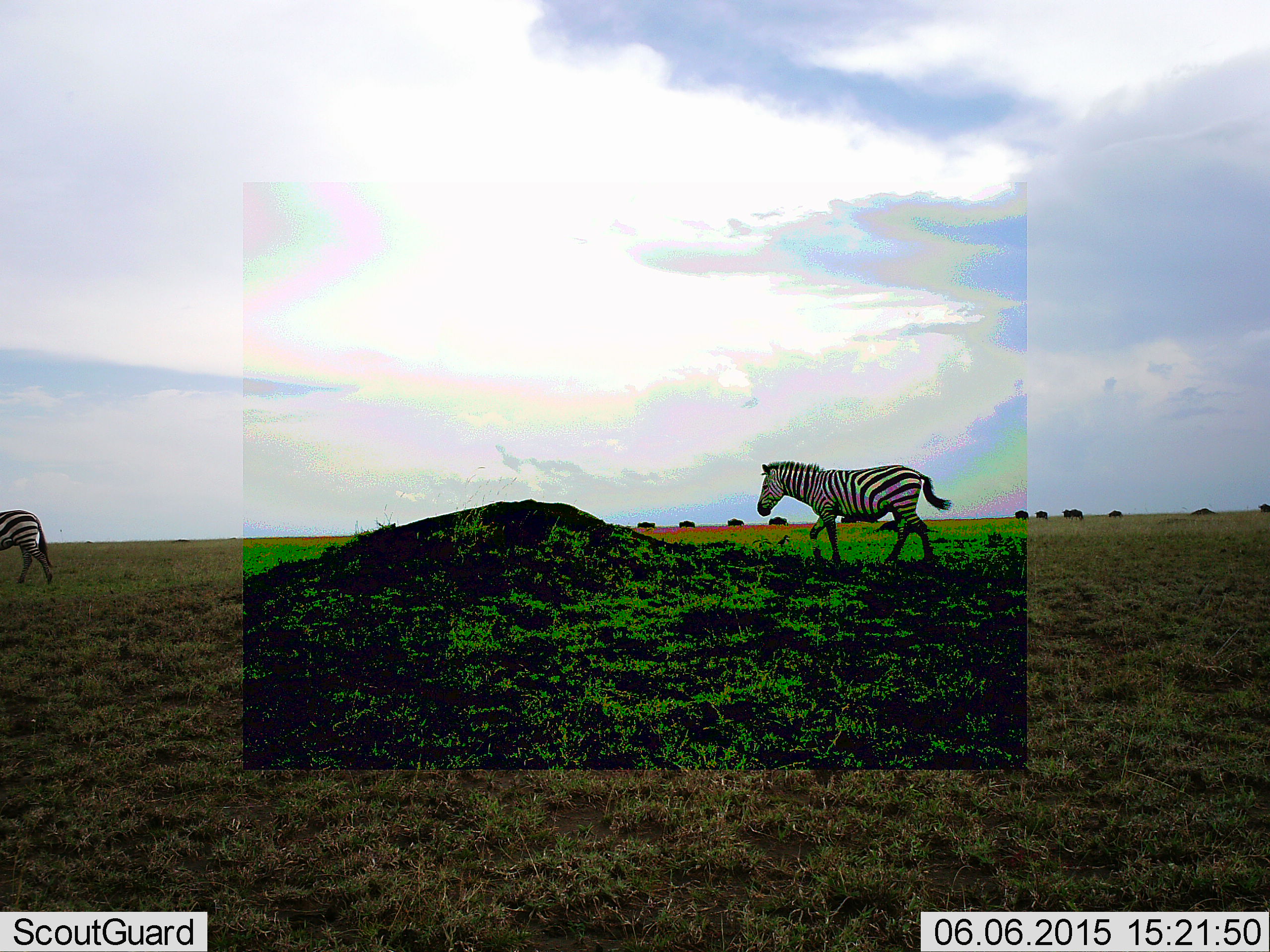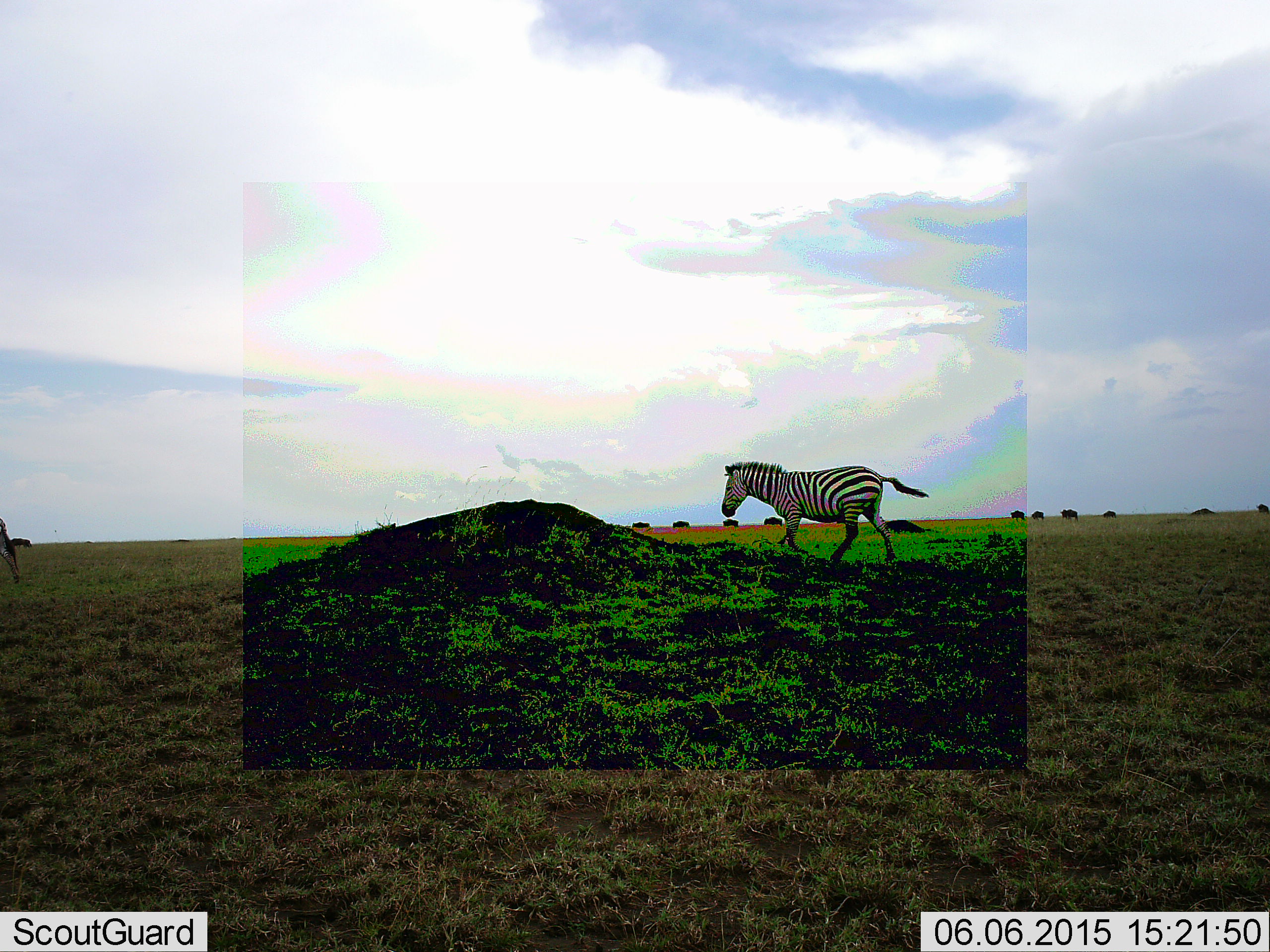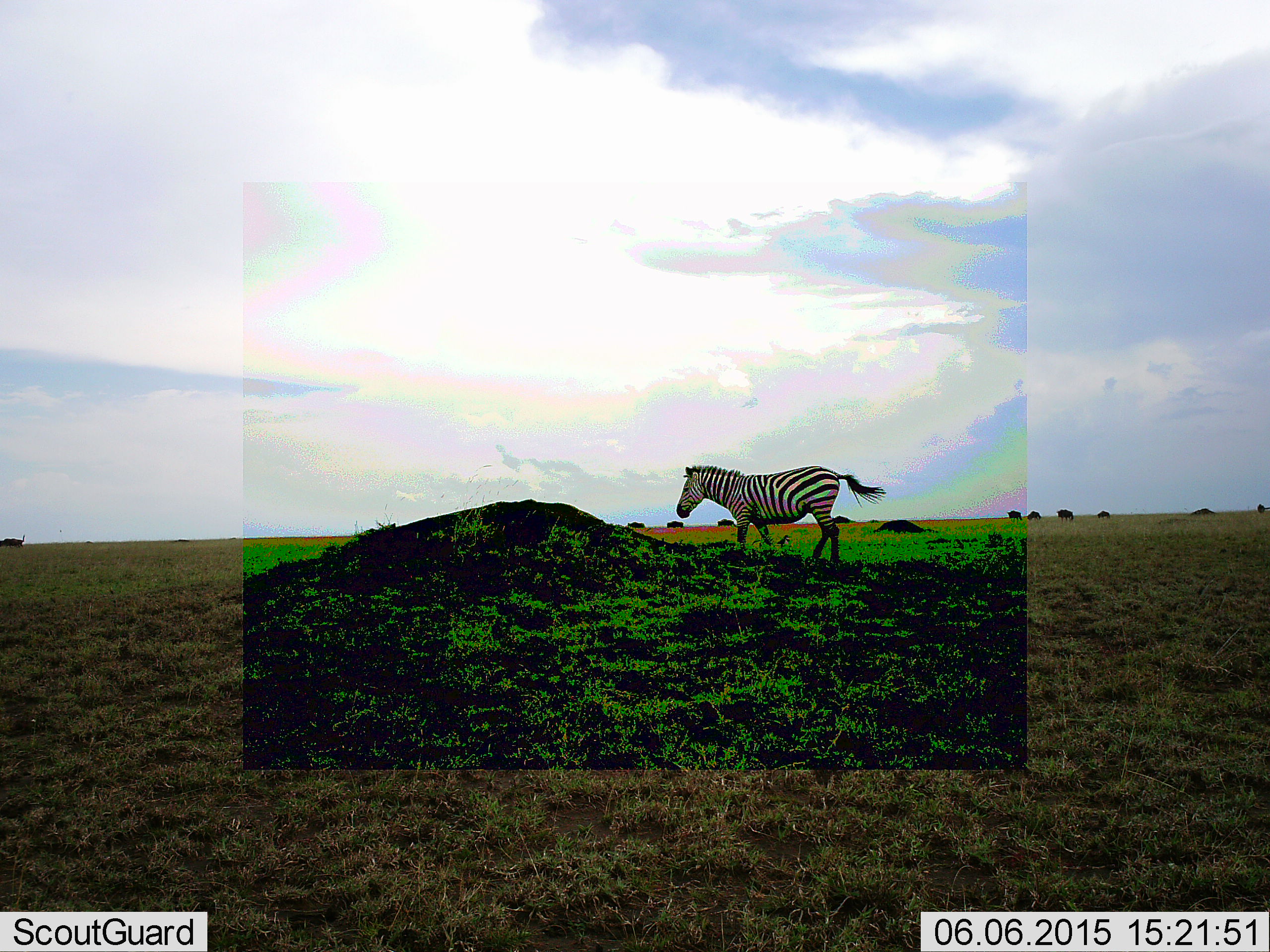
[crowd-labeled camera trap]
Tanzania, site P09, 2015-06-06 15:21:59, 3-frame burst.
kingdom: Animalia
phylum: Chordata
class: Mammalia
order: Perissodactyla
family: Equidae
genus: Equus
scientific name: Equus quagga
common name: plains zebra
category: zebra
Zebra (plains zebra) (Equus quagga), count 2. Behavior (volunteer vote fractions): standing 0%, resting 0%, moving 100%, interacting 0%. Young present (vote fraction): 0%. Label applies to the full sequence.